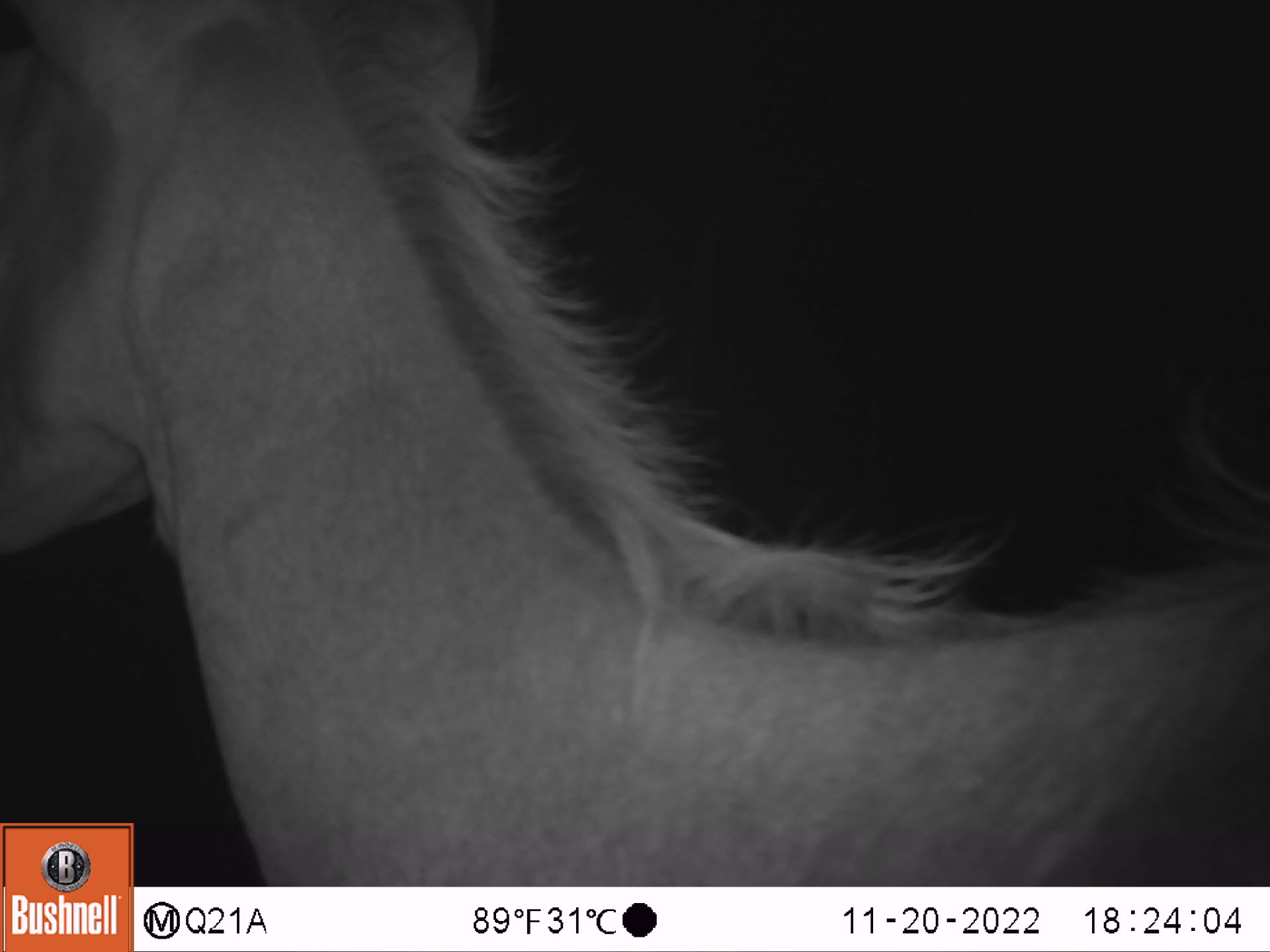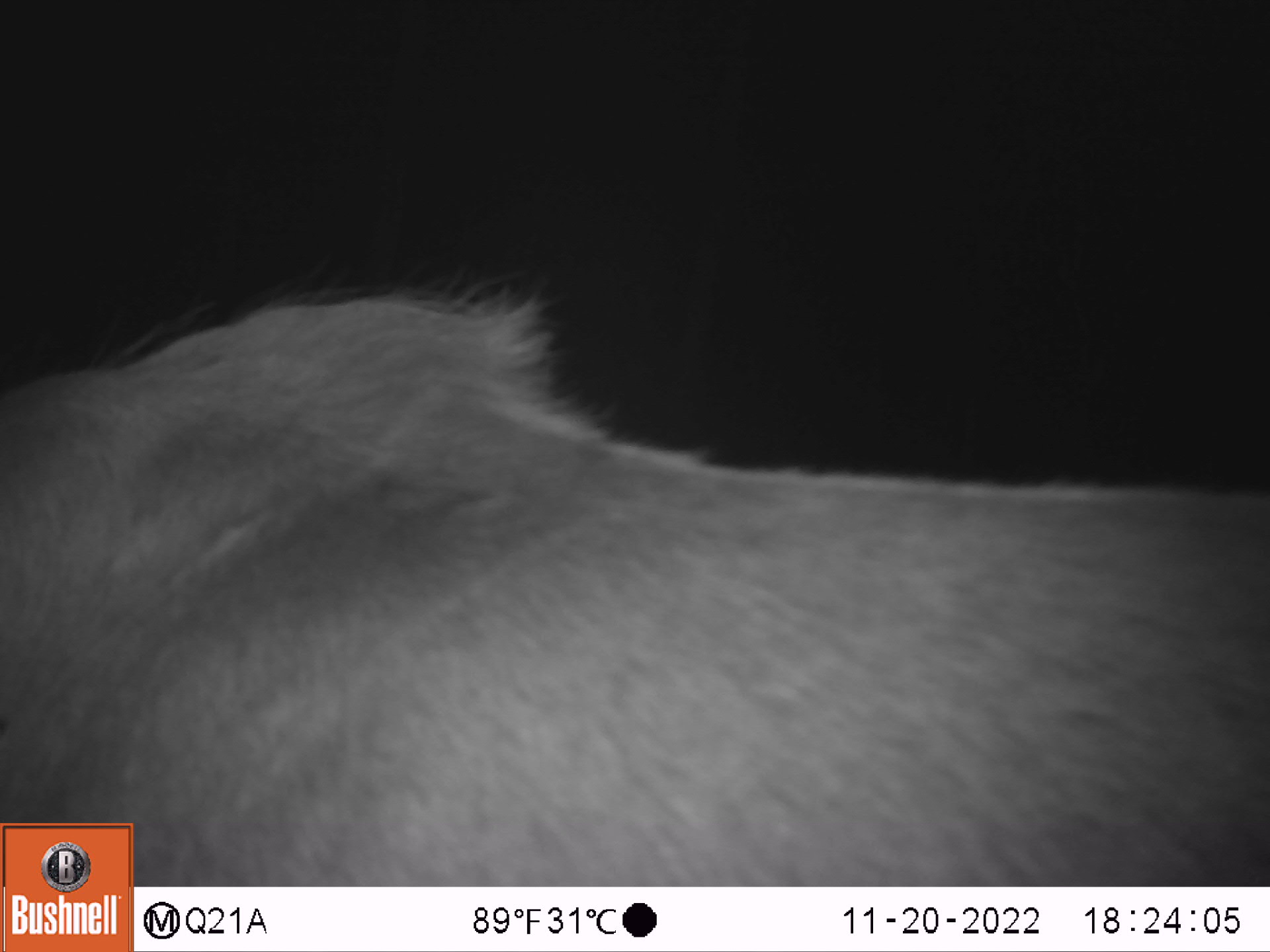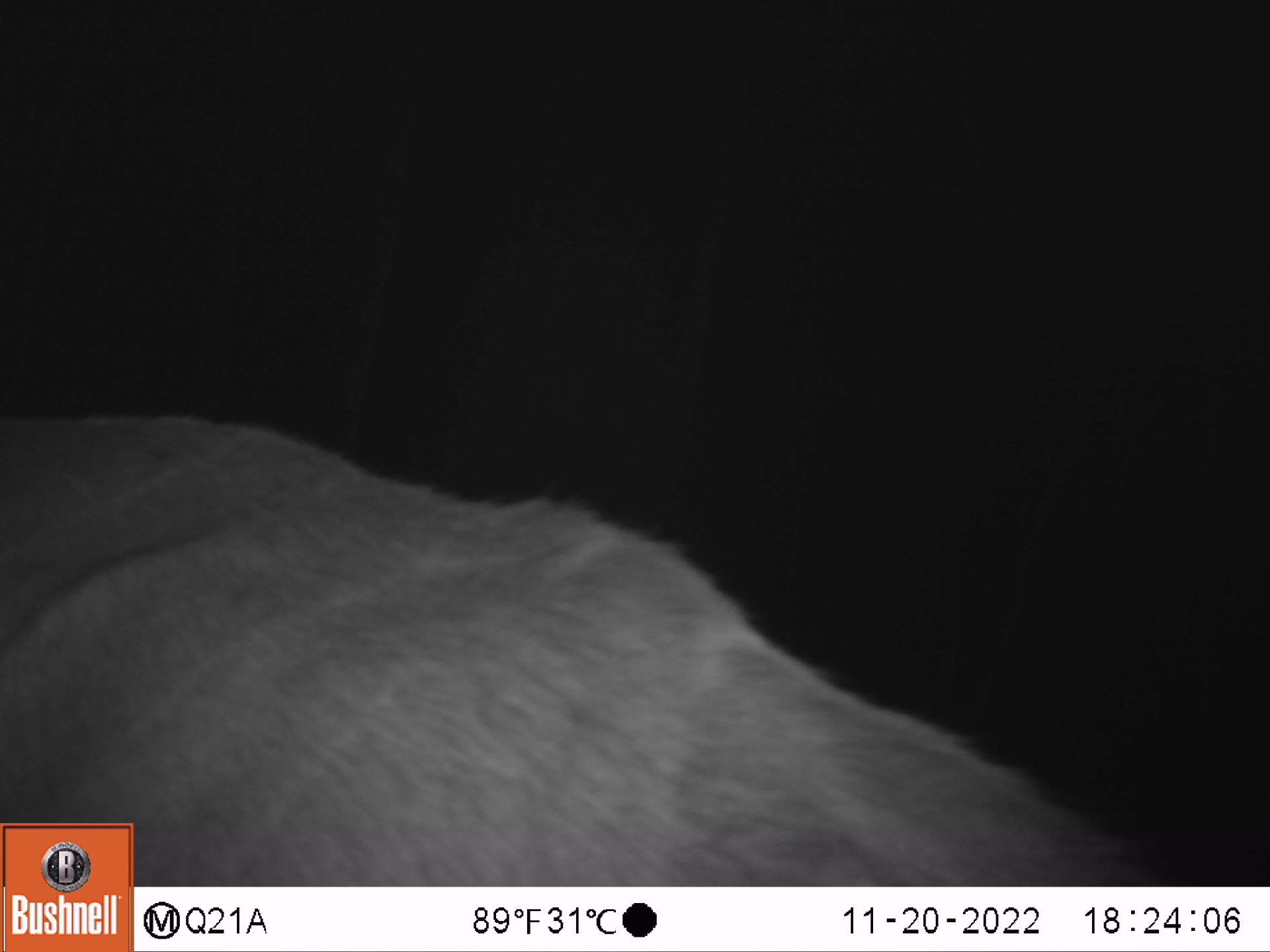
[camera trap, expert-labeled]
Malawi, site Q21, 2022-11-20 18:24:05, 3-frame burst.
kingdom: Animalia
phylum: Chordata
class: Mammalia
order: Artiodactyla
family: Bovidae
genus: Tragelaphus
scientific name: Tragelaphus strepsiceros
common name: greater kudu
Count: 1.